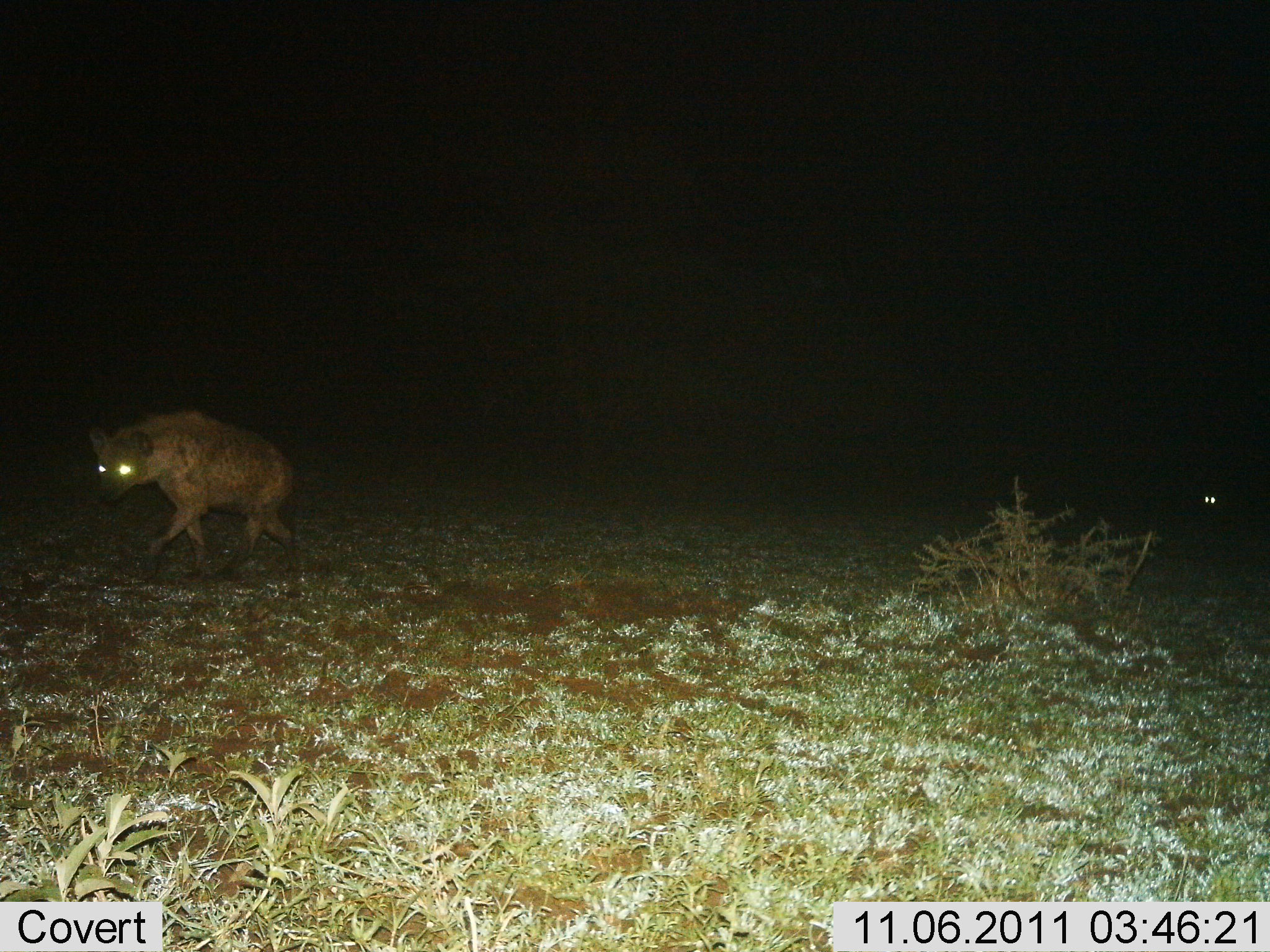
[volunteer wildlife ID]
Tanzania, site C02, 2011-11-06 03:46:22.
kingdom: Animalia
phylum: Chordata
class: Mammalia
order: Carnivora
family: Hyaenidae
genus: Crocuta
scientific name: Crocuta crocuta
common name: spotted hyena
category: hyenaspotted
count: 1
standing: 0%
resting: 0%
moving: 100%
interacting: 0%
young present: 0%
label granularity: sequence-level